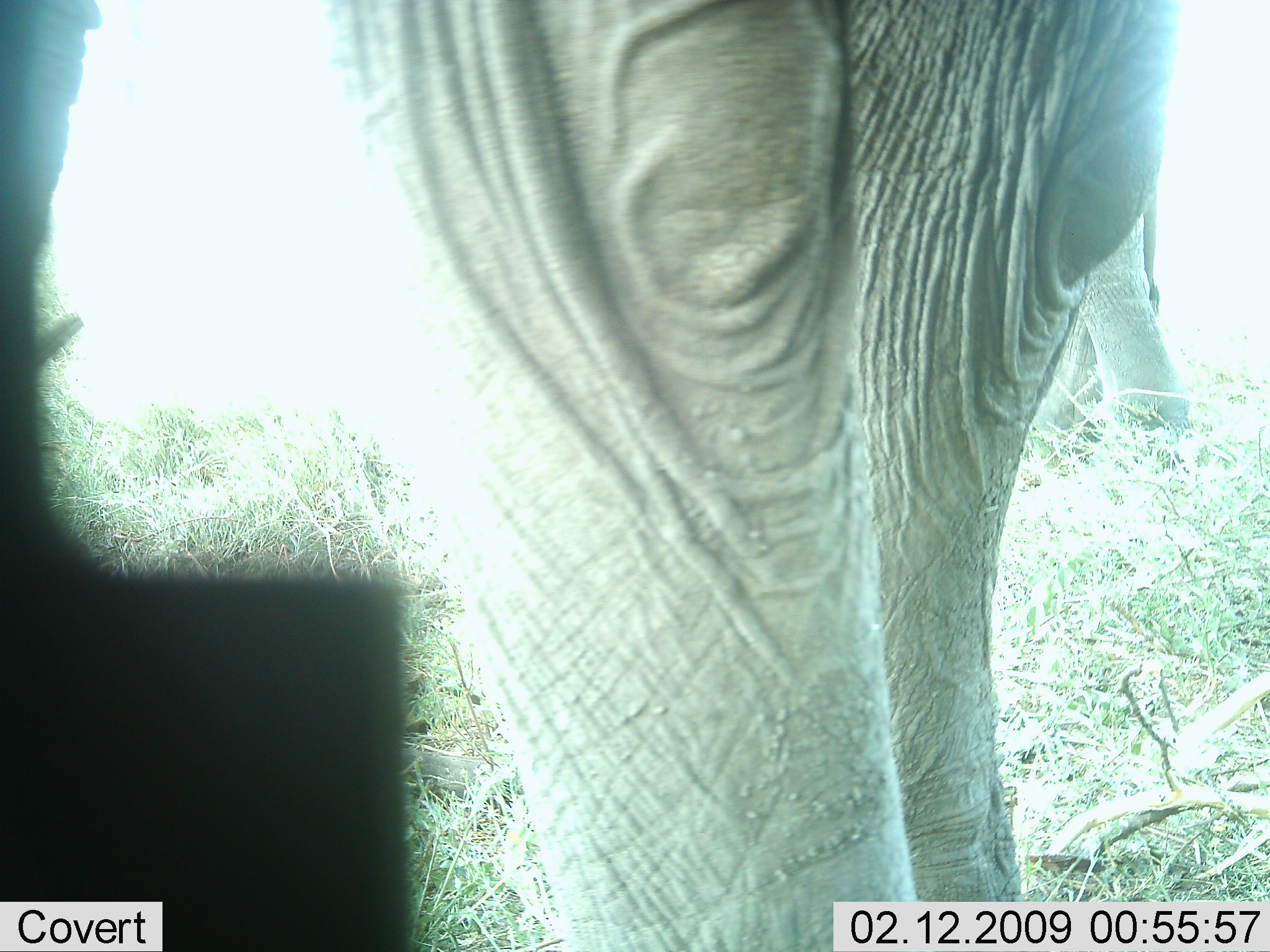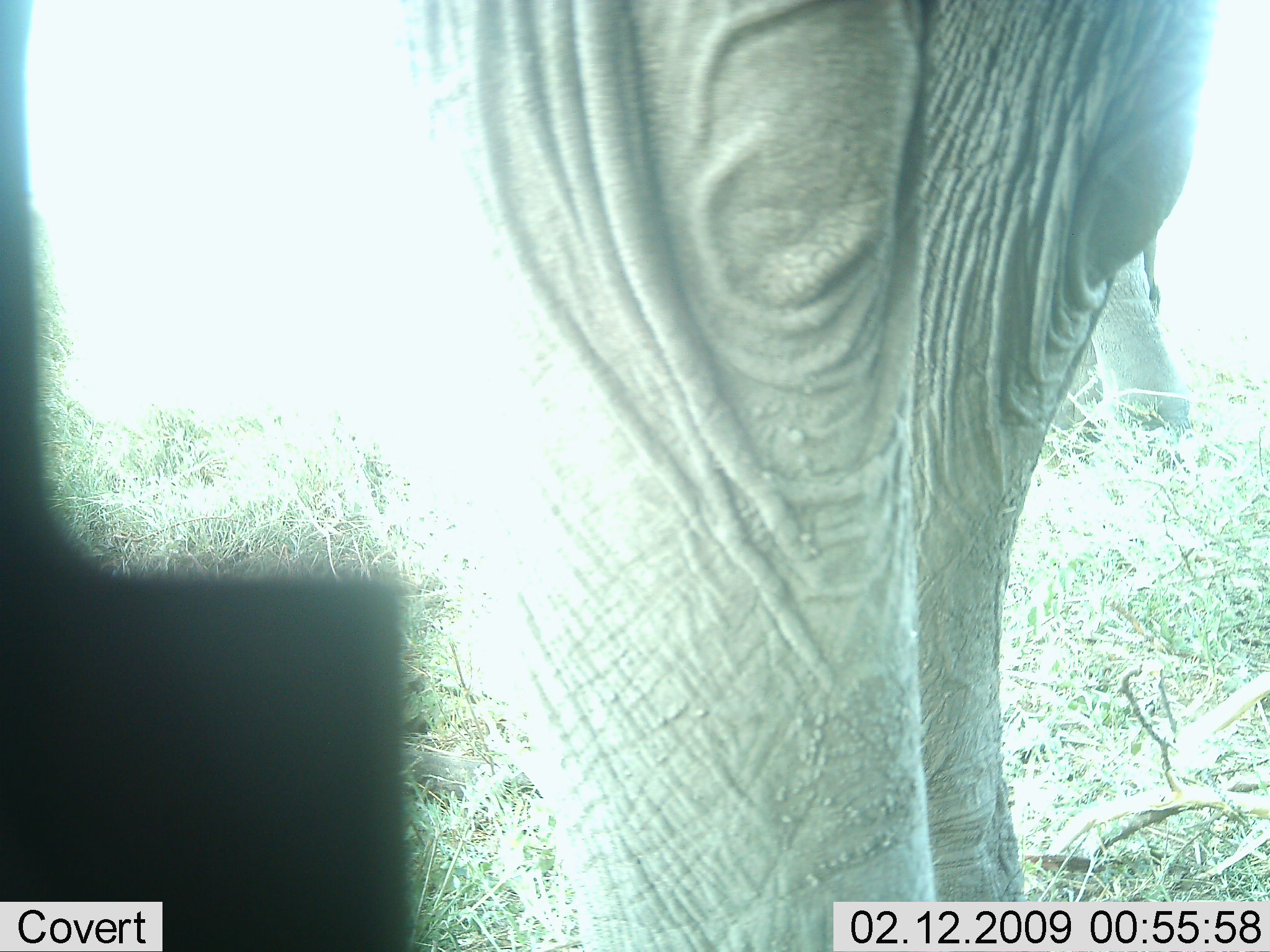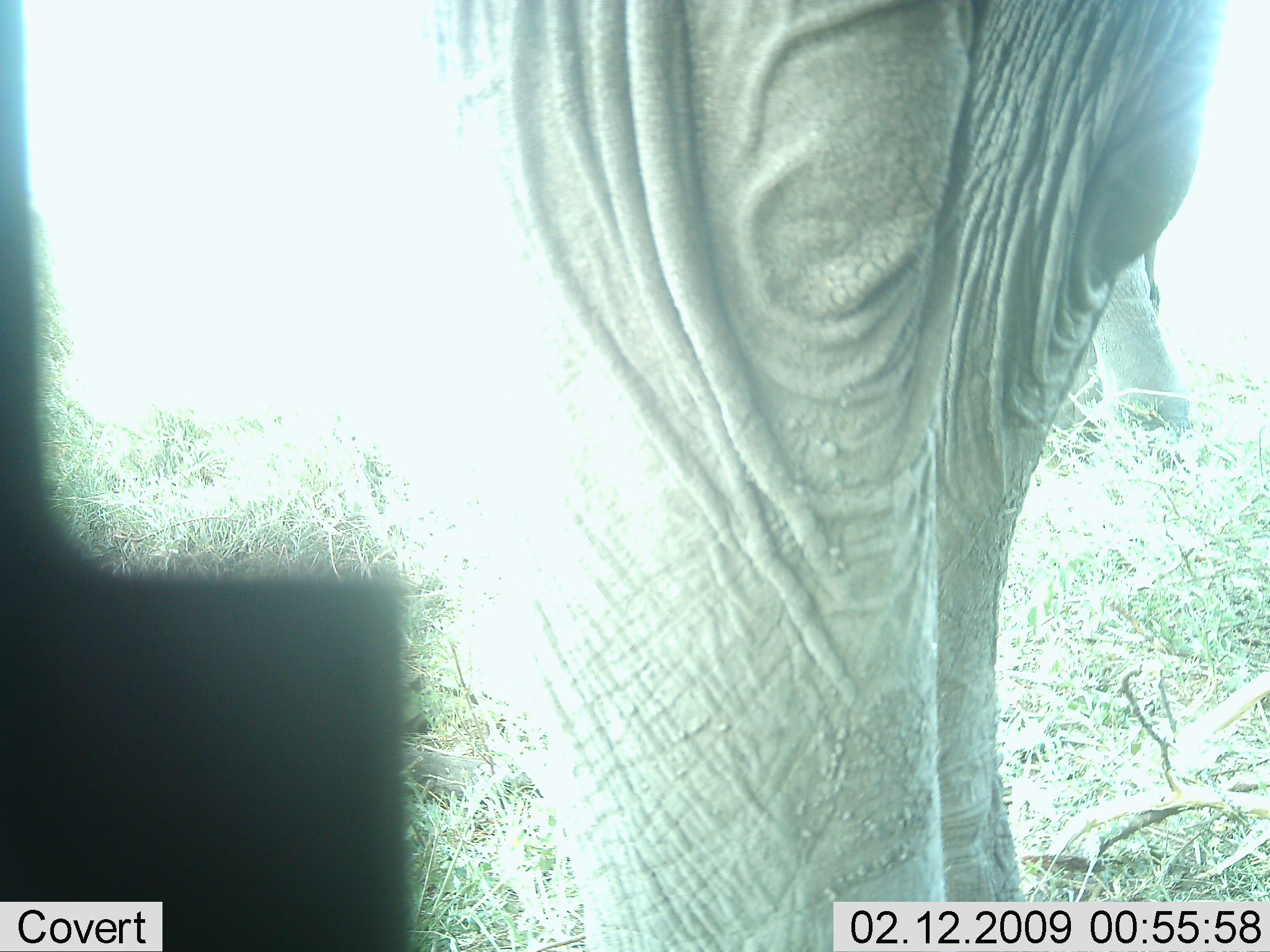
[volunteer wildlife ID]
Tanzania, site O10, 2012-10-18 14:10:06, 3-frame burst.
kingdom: Animalia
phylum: Chordata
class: Mammalia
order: Proboscidea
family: Elephantidae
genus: Loxodonta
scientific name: Loxodonta africana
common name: african bush elephant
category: elephant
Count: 2.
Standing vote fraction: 100%.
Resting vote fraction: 0%.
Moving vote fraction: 10%.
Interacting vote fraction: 0%.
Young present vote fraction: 0%.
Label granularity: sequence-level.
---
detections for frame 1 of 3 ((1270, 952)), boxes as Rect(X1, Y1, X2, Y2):
animal: Rect(332, 0, 1164, 950); Rect(1047, 201, 1188, 433)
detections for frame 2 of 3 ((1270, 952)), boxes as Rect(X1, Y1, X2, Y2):
animal: Rect(389, 0, 1207, 950); Rect(1050, 232, 1185, 443)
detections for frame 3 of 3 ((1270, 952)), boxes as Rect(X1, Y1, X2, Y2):
animal: Rect(406, 0, 1220, 950); Rect(1053, 243, 1189, 438)